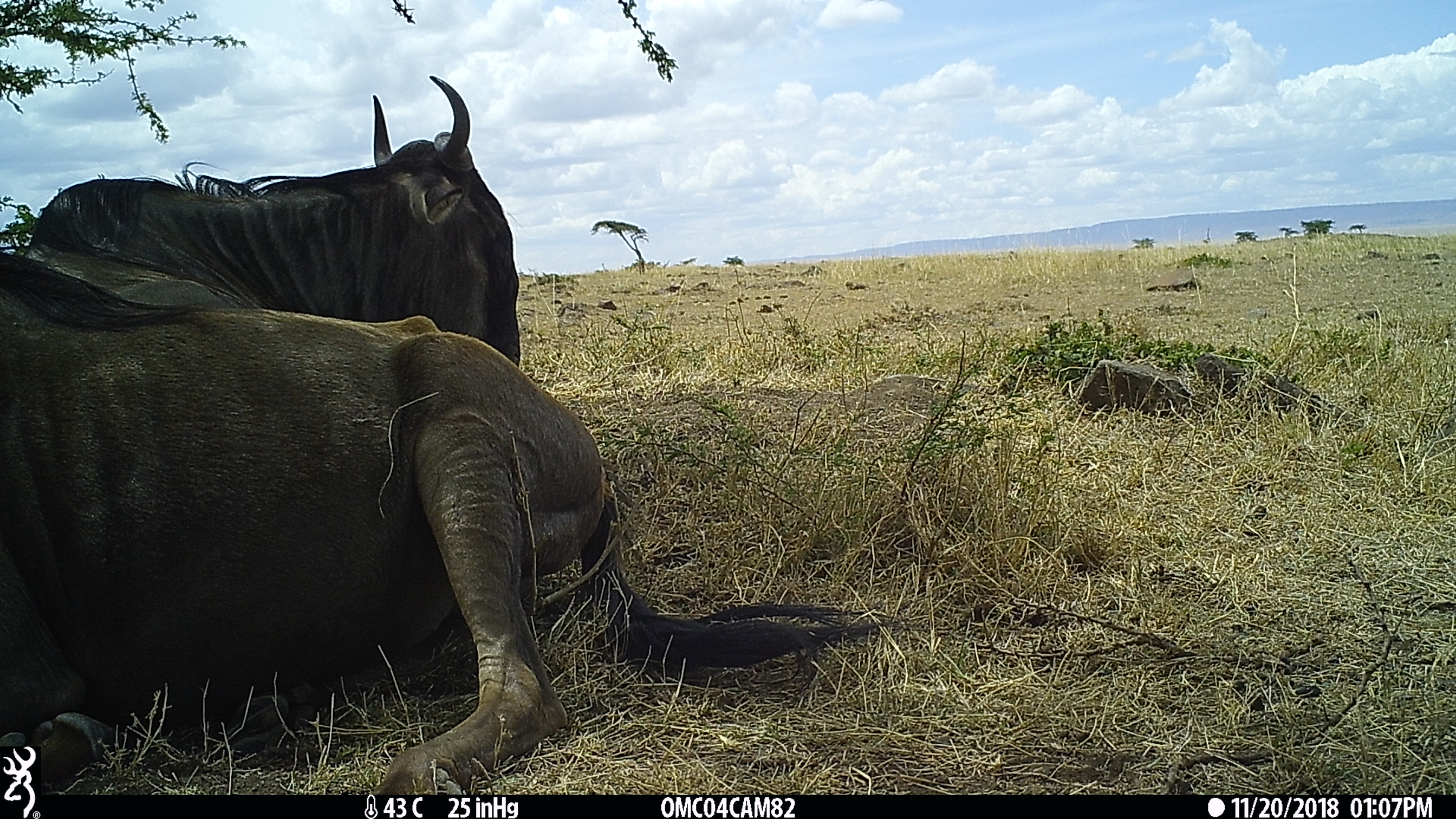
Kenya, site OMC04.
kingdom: Animalia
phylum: Chordata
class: Mammalia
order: Artiodactyla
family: Bovidae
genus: Connochaetes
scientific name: Connochaetes taurinus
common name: blue wildebeest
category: wildebeest